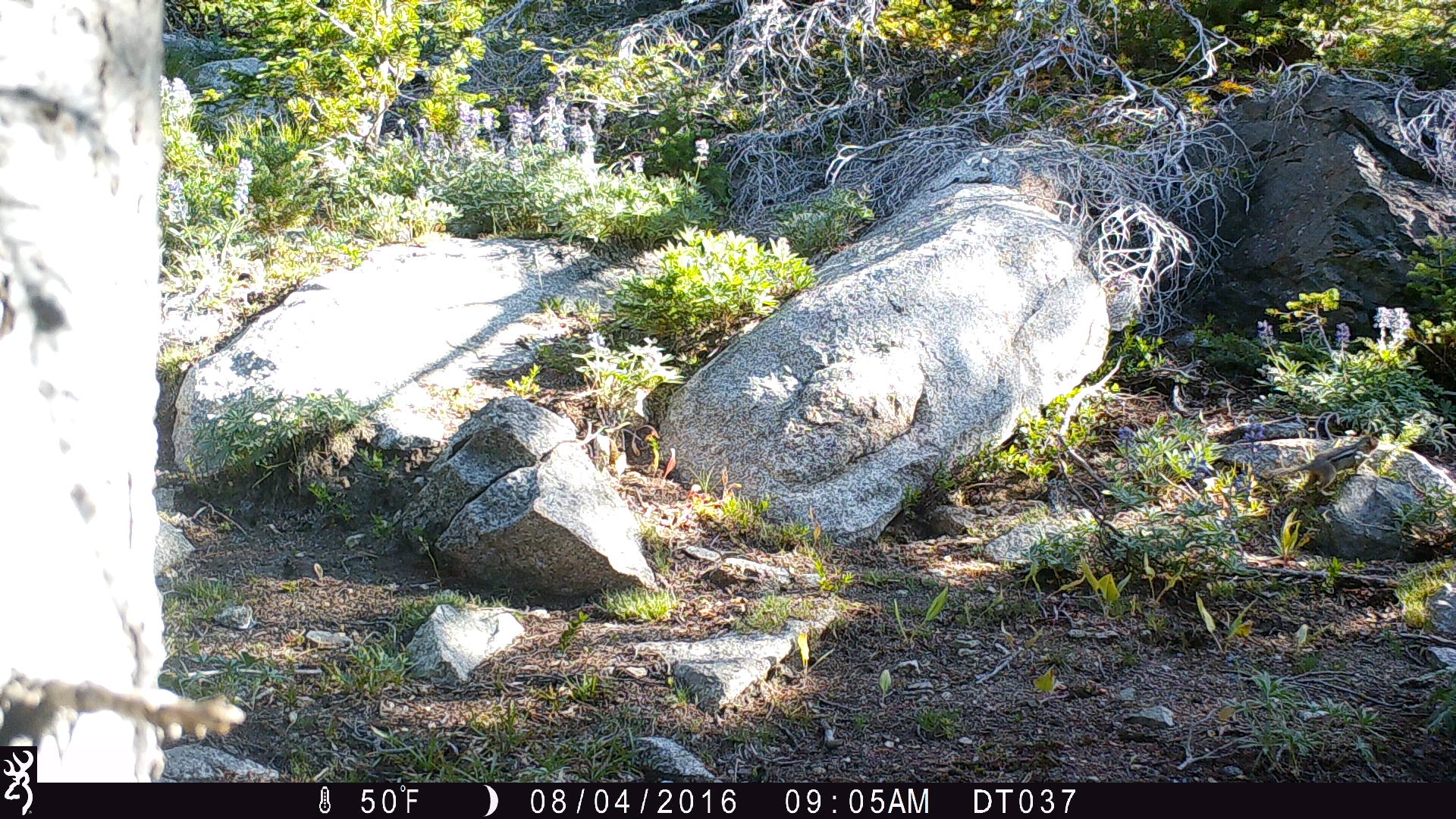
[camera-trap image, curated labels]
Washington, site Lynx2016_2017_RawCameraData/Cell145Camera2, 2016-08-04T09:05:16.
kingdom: Animalia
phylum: Chordata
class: Mammalia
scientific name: Mammalia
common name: small mammal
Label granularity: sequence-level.